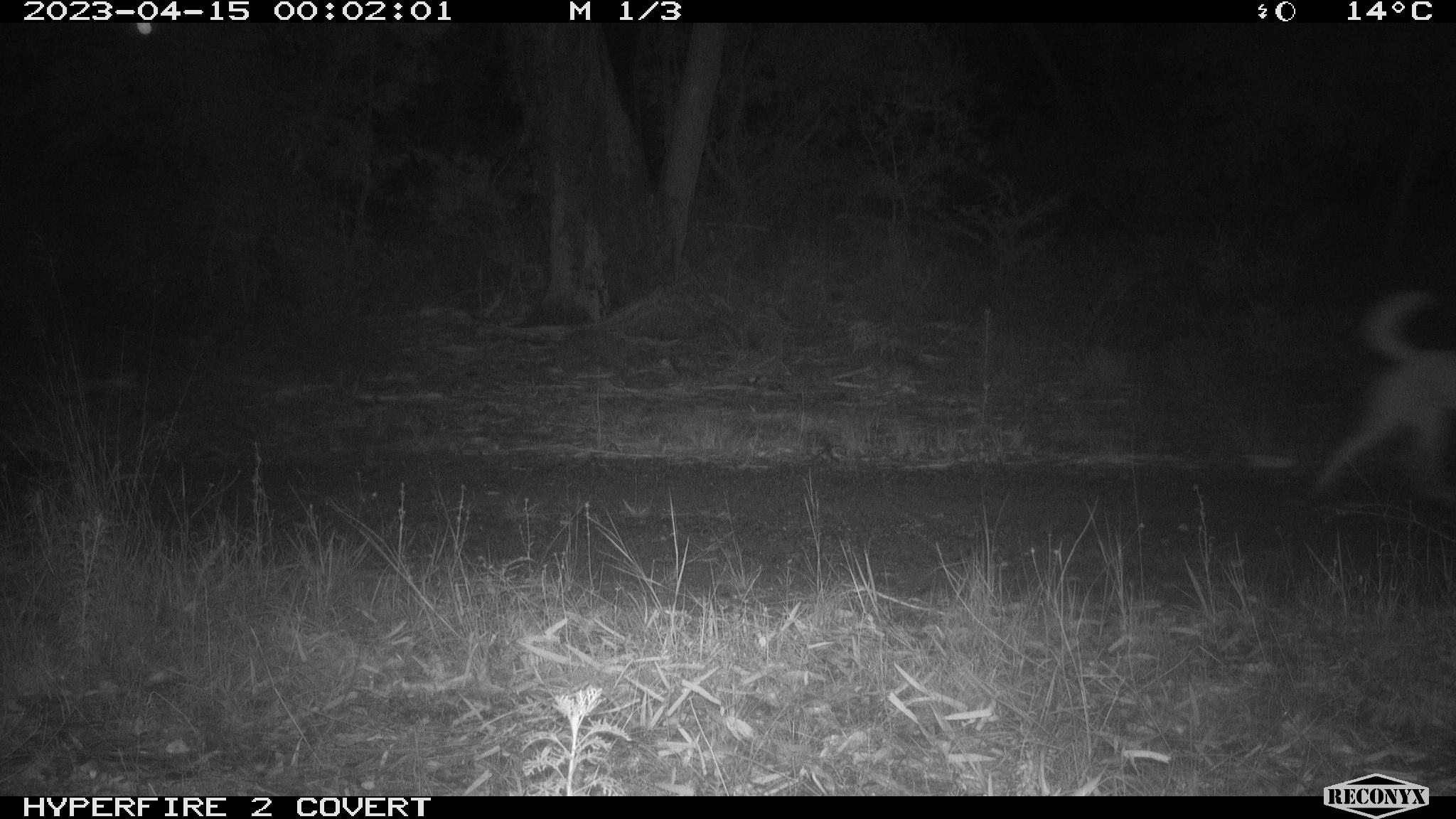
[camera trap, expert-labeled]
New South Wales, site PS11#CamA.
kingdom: Animalia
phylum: Chordata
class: Mammalia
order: Carnivora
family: Canidae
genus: Canis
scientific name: Canis familiaris dingo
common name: dingo